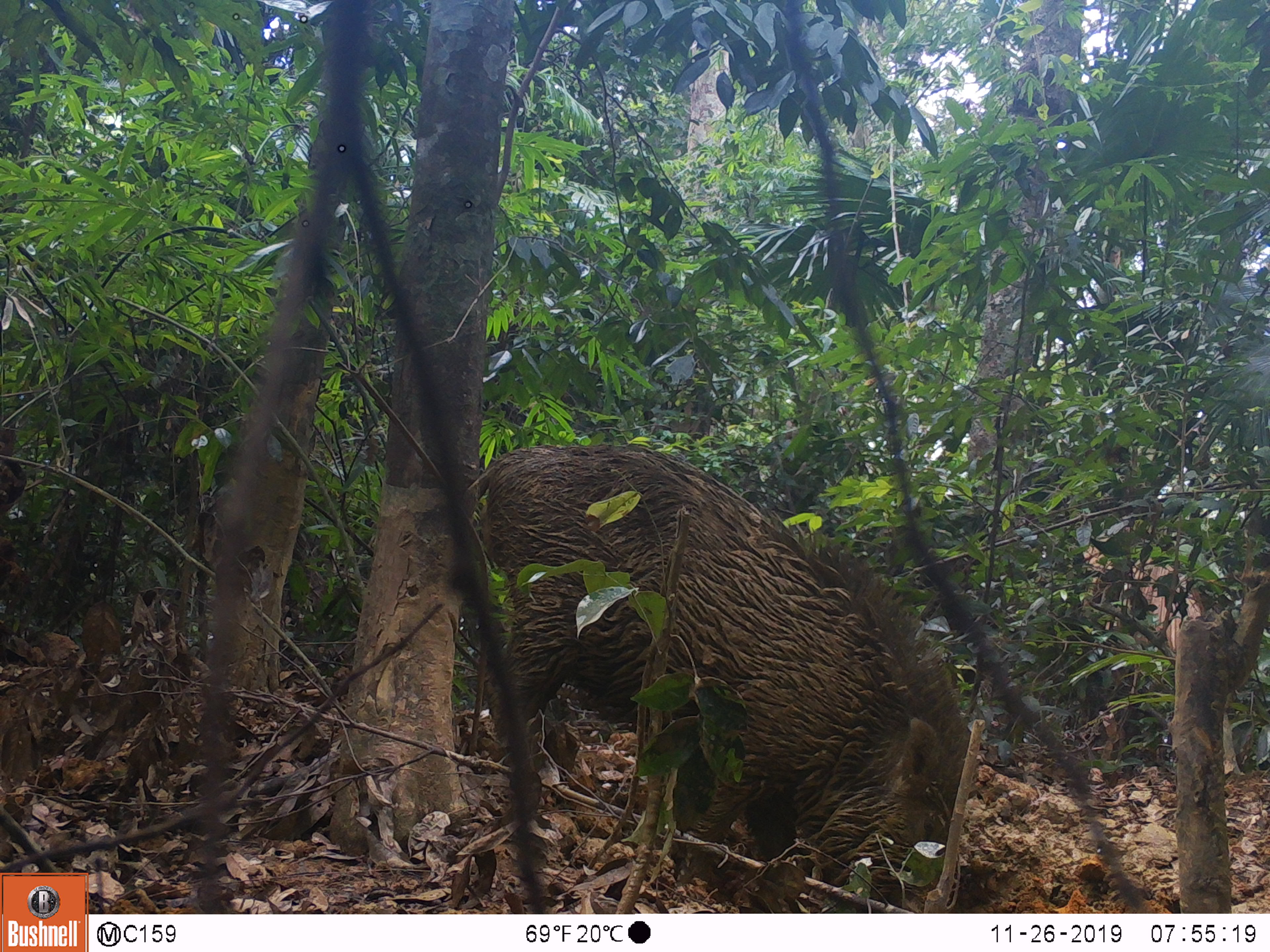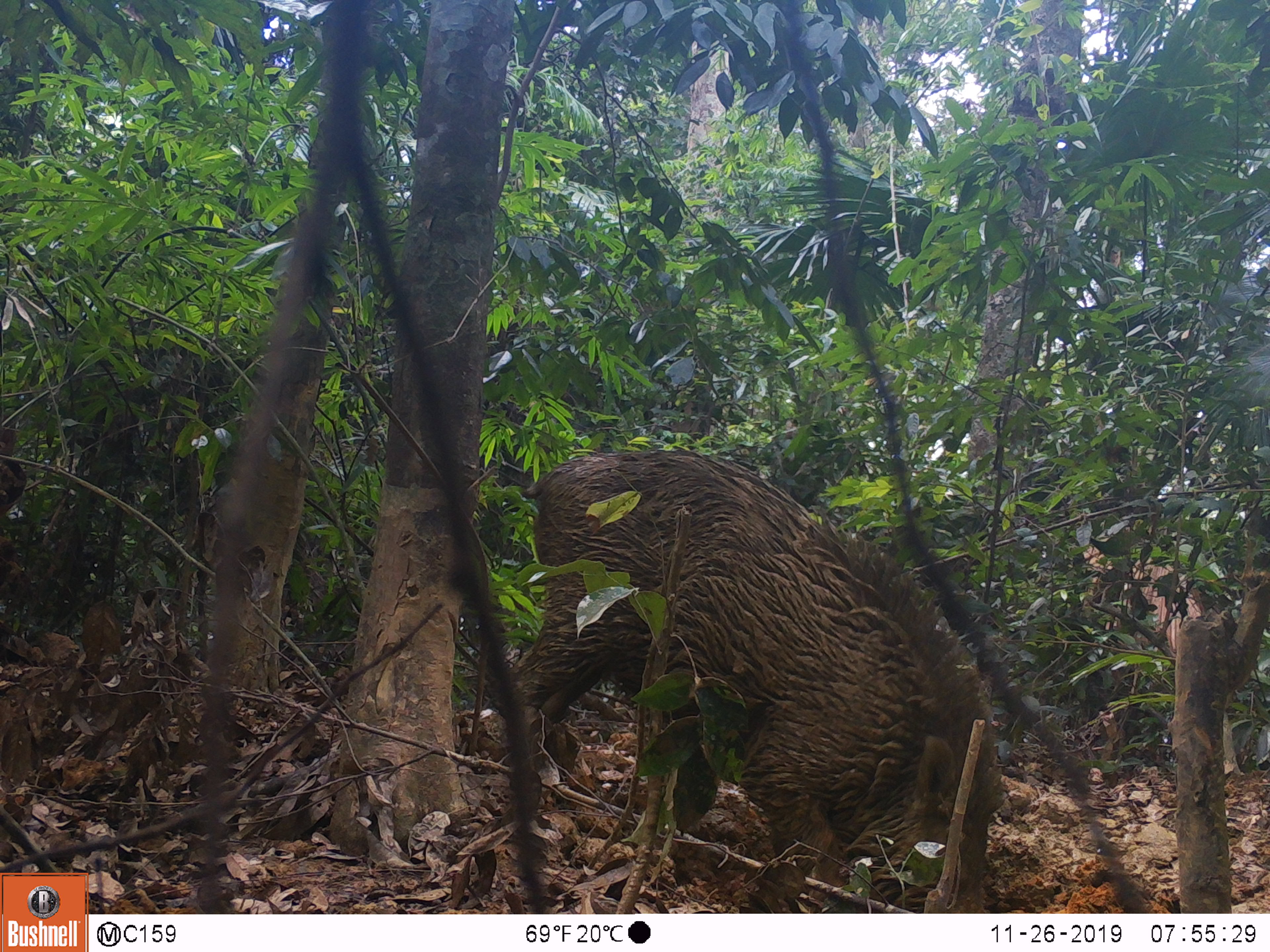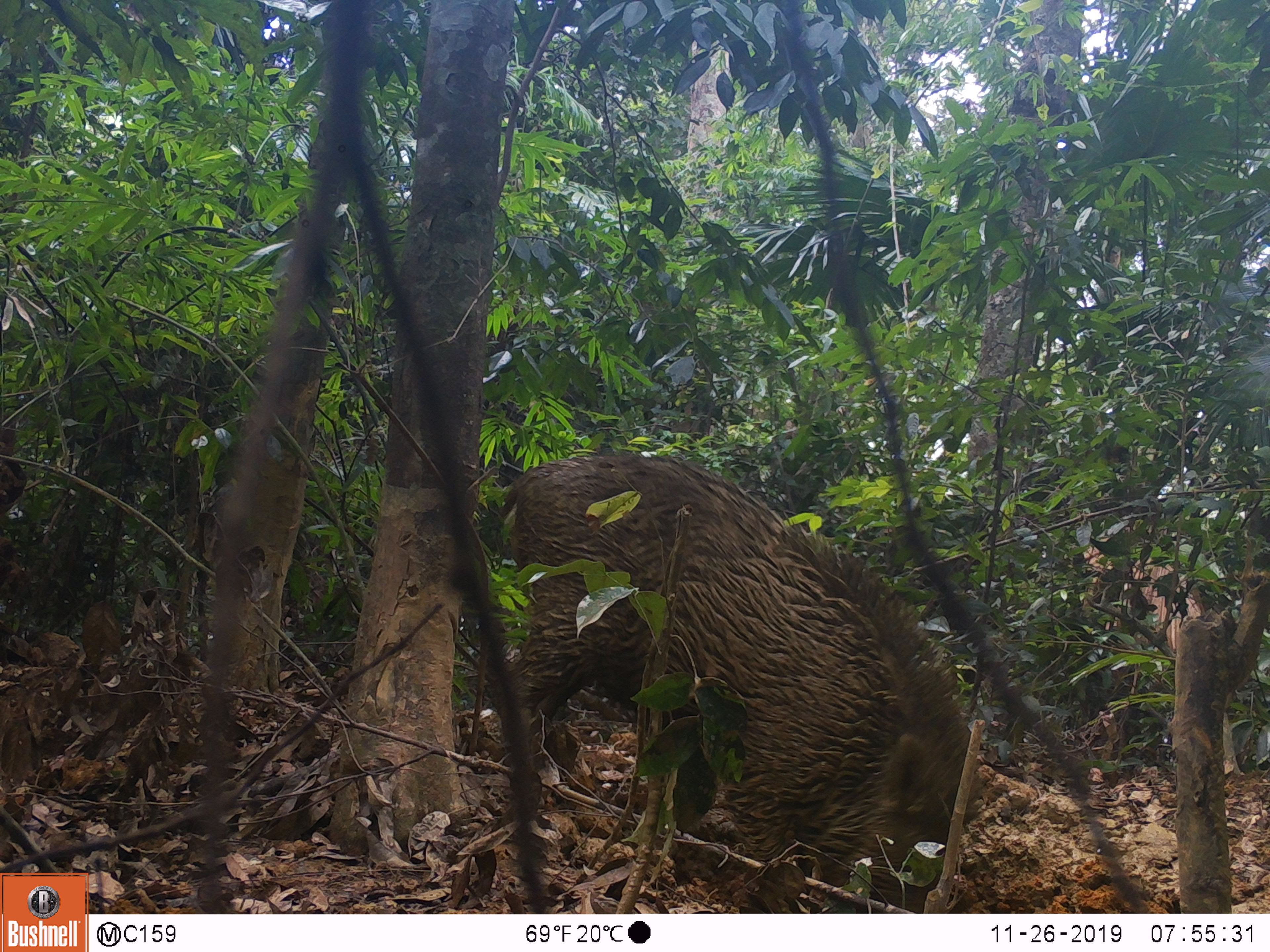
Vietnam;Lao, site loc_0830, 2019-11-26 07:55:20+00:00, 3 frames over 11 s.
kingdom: Animalia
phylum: Chordata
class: Mammalia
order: Artiodactyla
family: Suidae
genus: Sus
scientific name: Sus scrofa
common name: eurasian wild pig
Eurasian wild pig (Sus scrofa). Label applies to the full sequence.